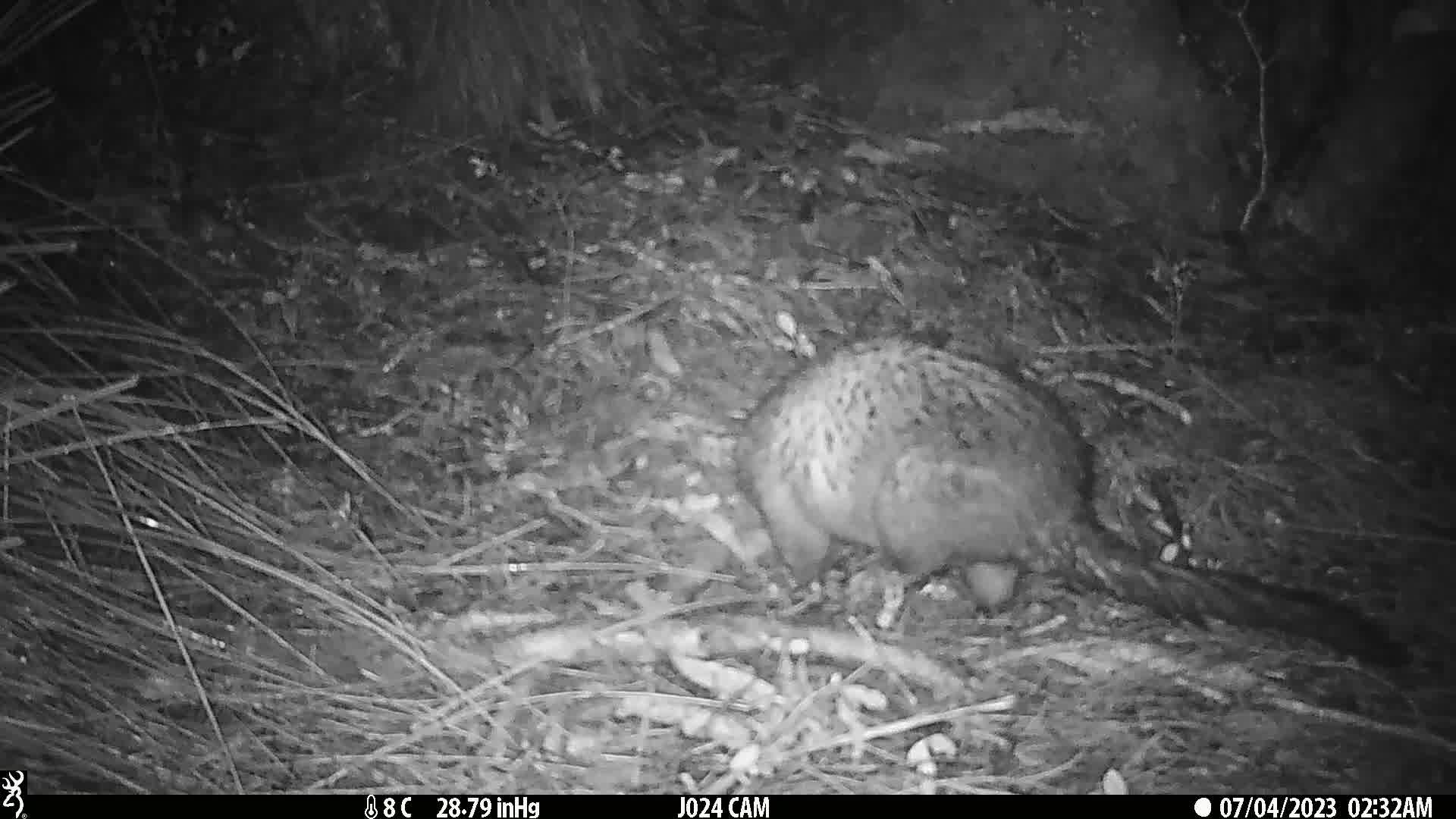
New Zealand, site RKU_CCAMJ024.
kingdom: Animalia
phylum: Chordata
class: Mammalia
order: Diprotodontia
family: Phalangeridae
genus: Trichosurus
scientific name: Trichosurus vulpecula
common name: common brushtail possum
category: possum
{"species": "possum (common brushtail possum) (Trichosurus vulpecula)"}